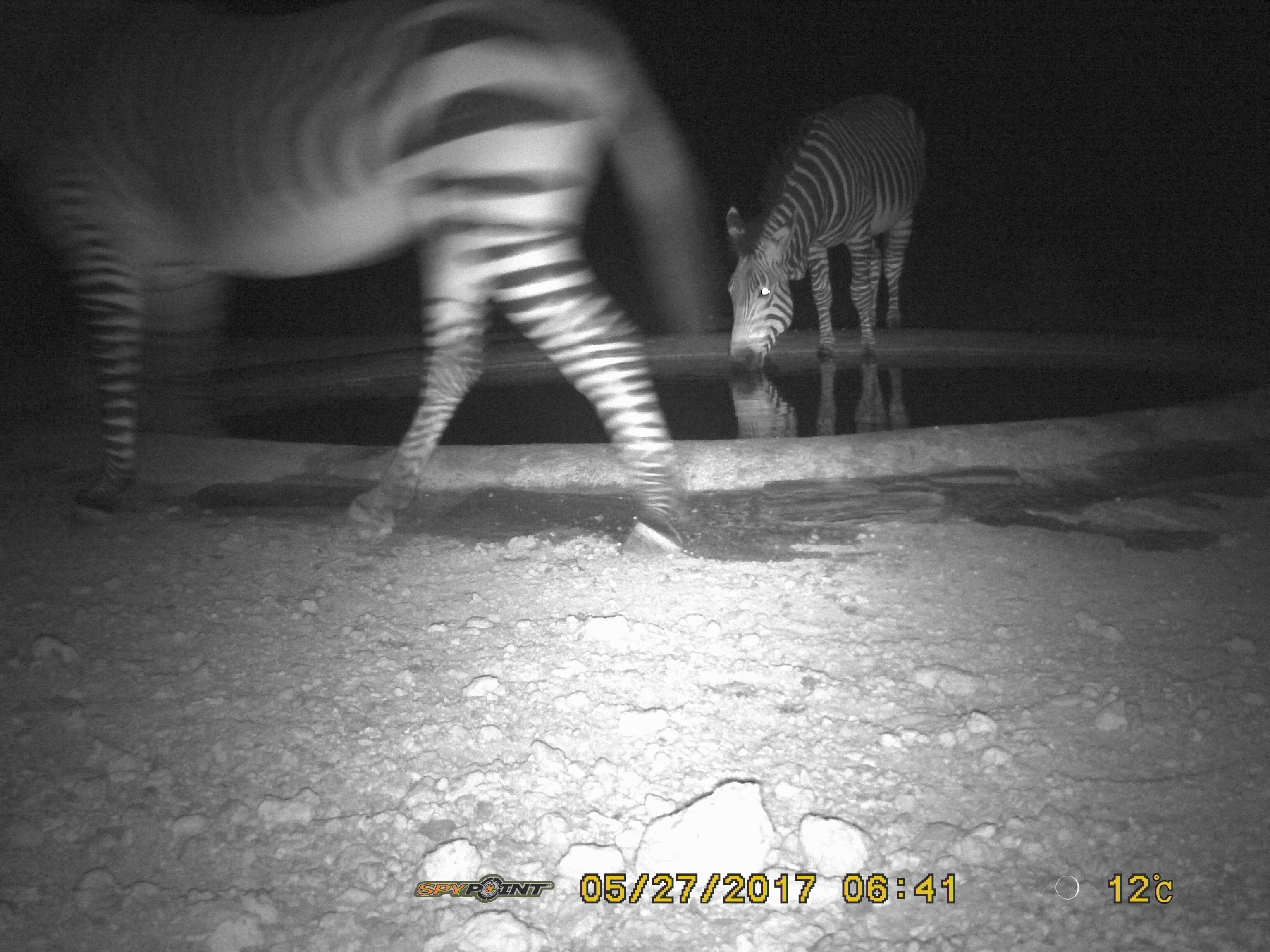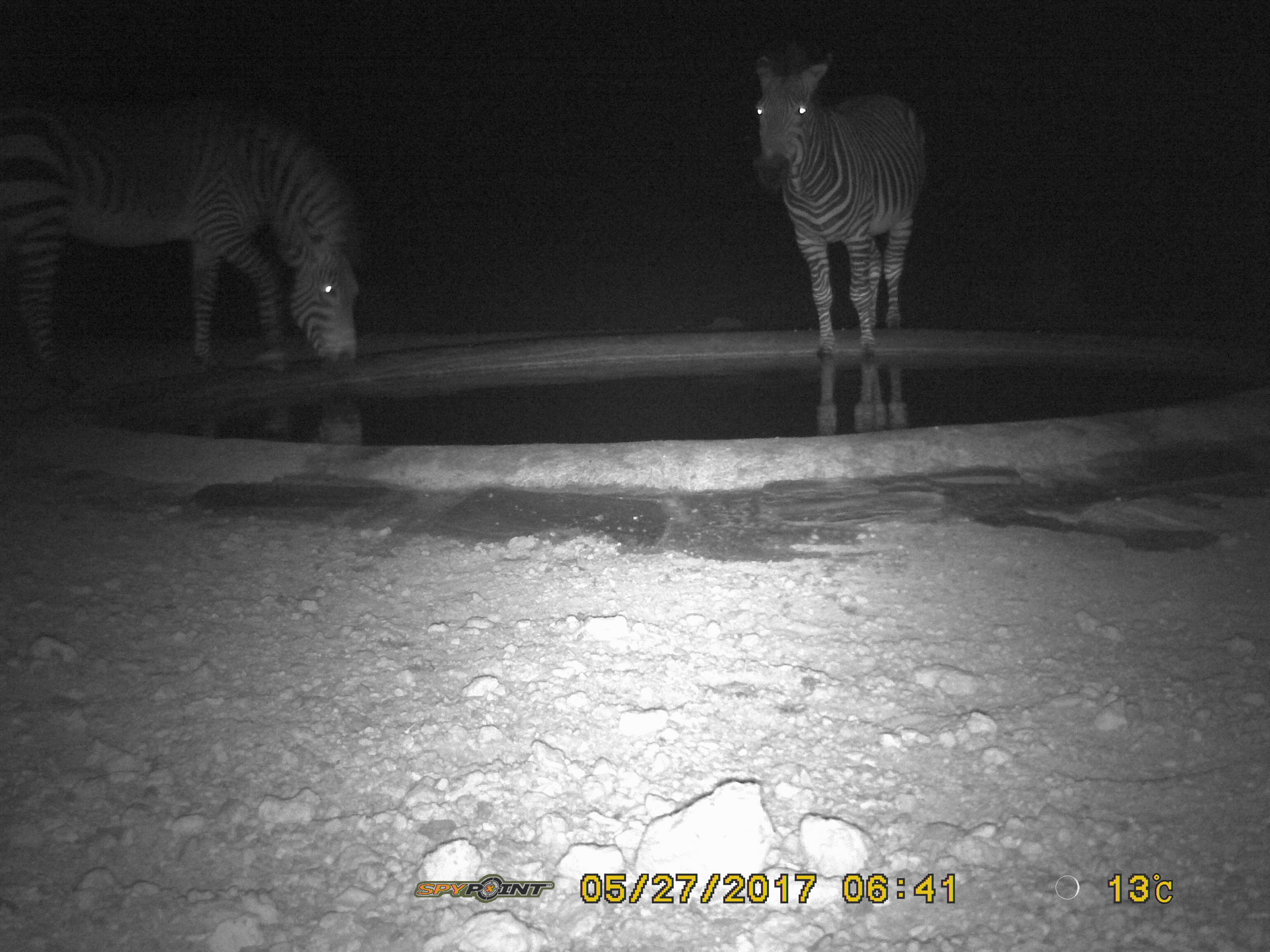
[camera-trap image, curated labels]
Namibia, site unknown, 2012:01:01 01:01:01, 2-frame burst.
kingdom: Animalia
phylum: Chordata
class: Mammalia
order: Perissodactyla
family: Equidae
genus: Equus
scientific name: Equus zebra hartmannae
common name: hartmann's mountain zebra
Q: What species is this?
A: Equus zebra hartmannae (hartmann's mountain zebra).